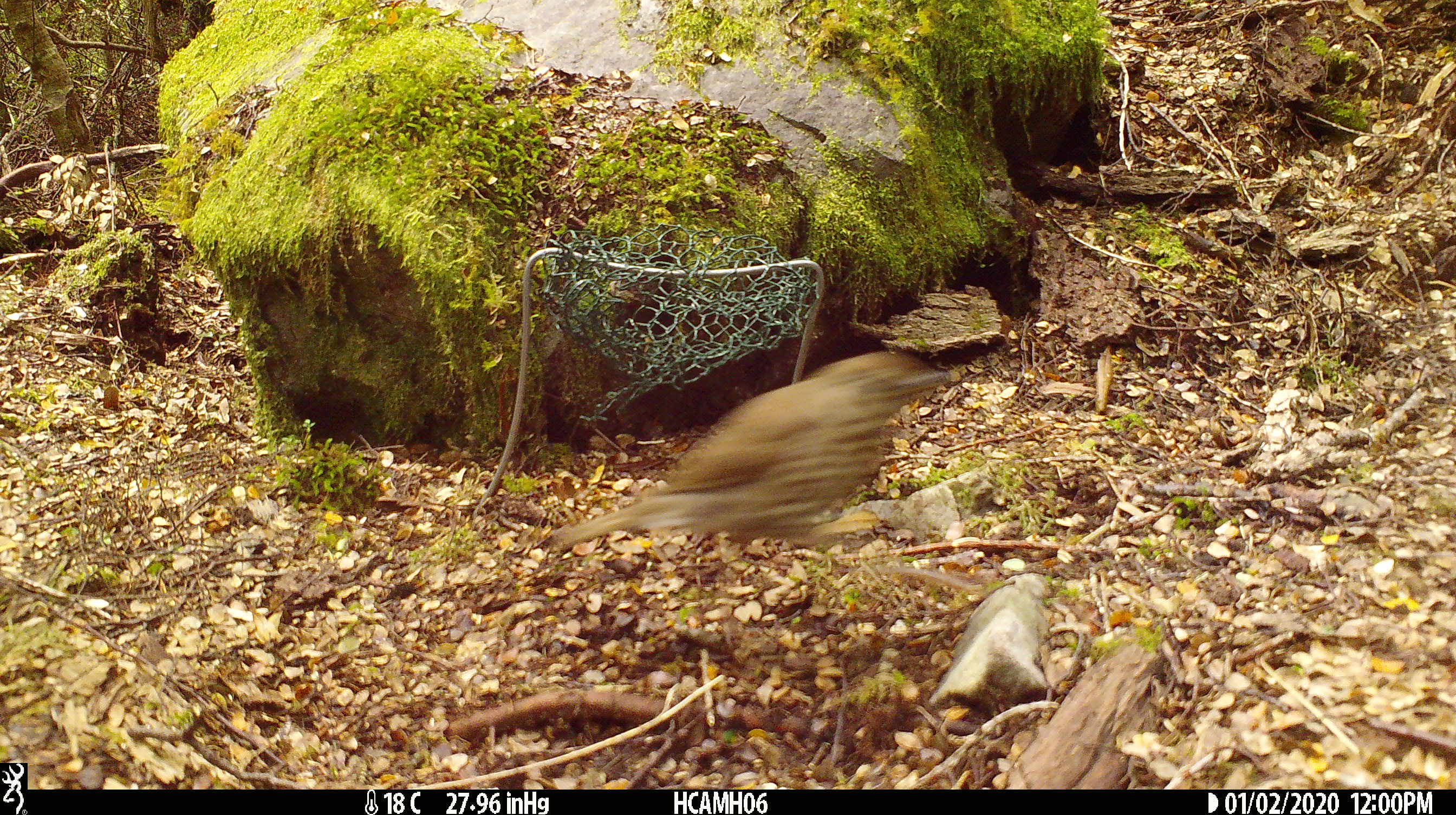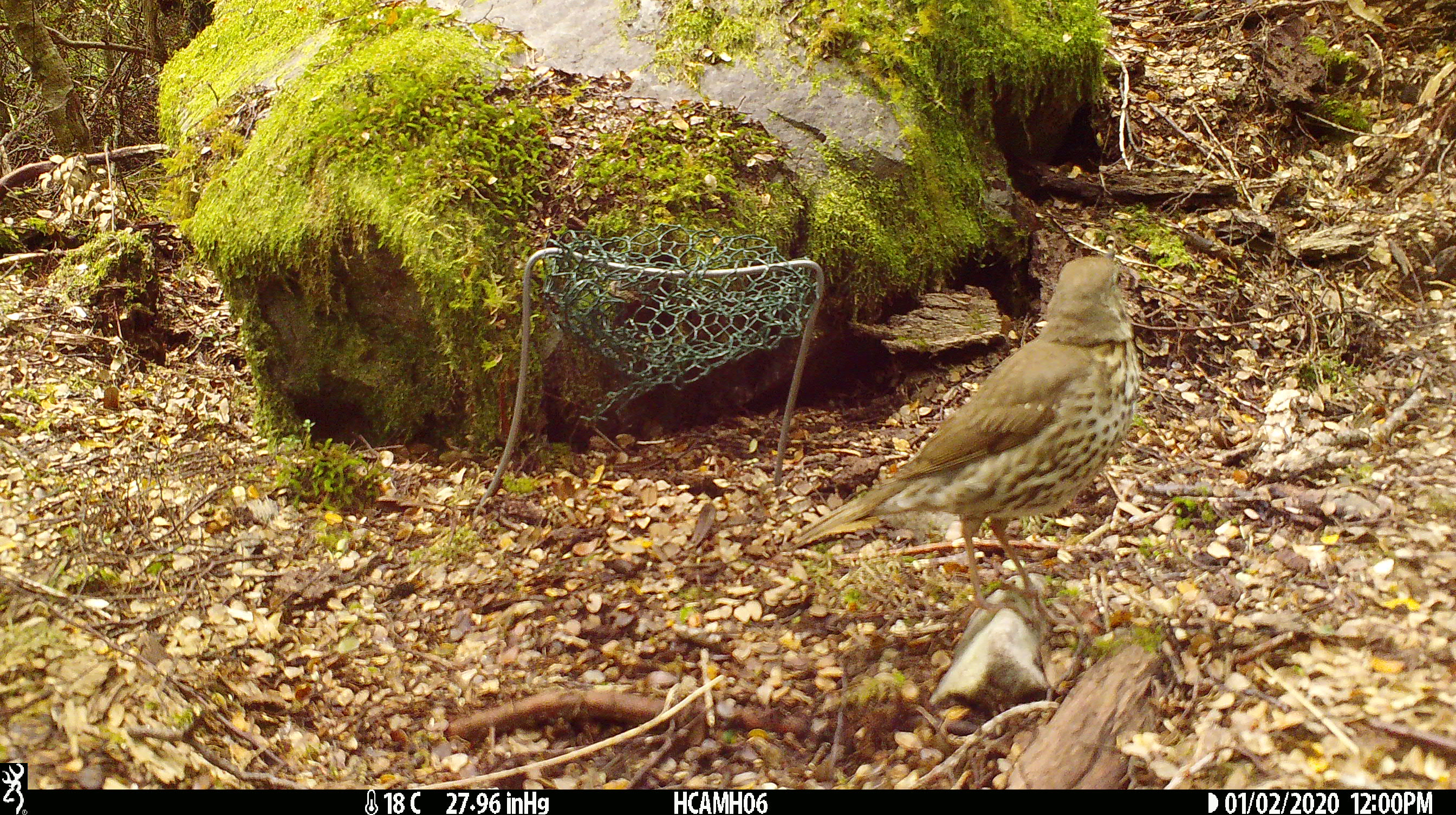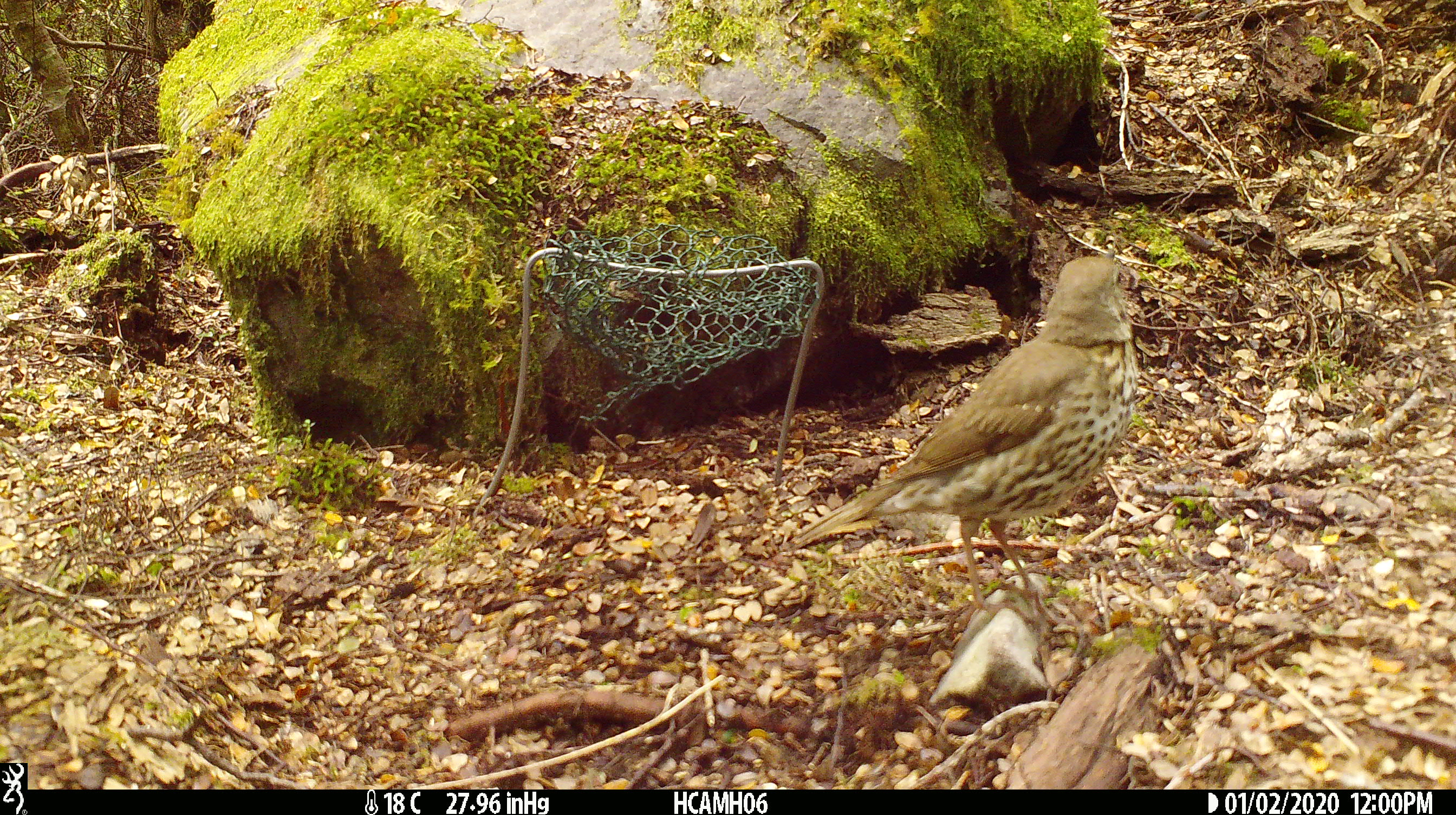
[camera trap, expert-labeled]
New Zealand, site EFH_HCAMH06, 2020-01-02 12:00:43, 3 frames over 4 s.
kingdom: Animalia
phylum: Chordata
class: Aves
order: Passeriformes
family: Turdidae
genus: Turdus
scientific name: Turdus philomelos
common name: song thrush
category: thrush